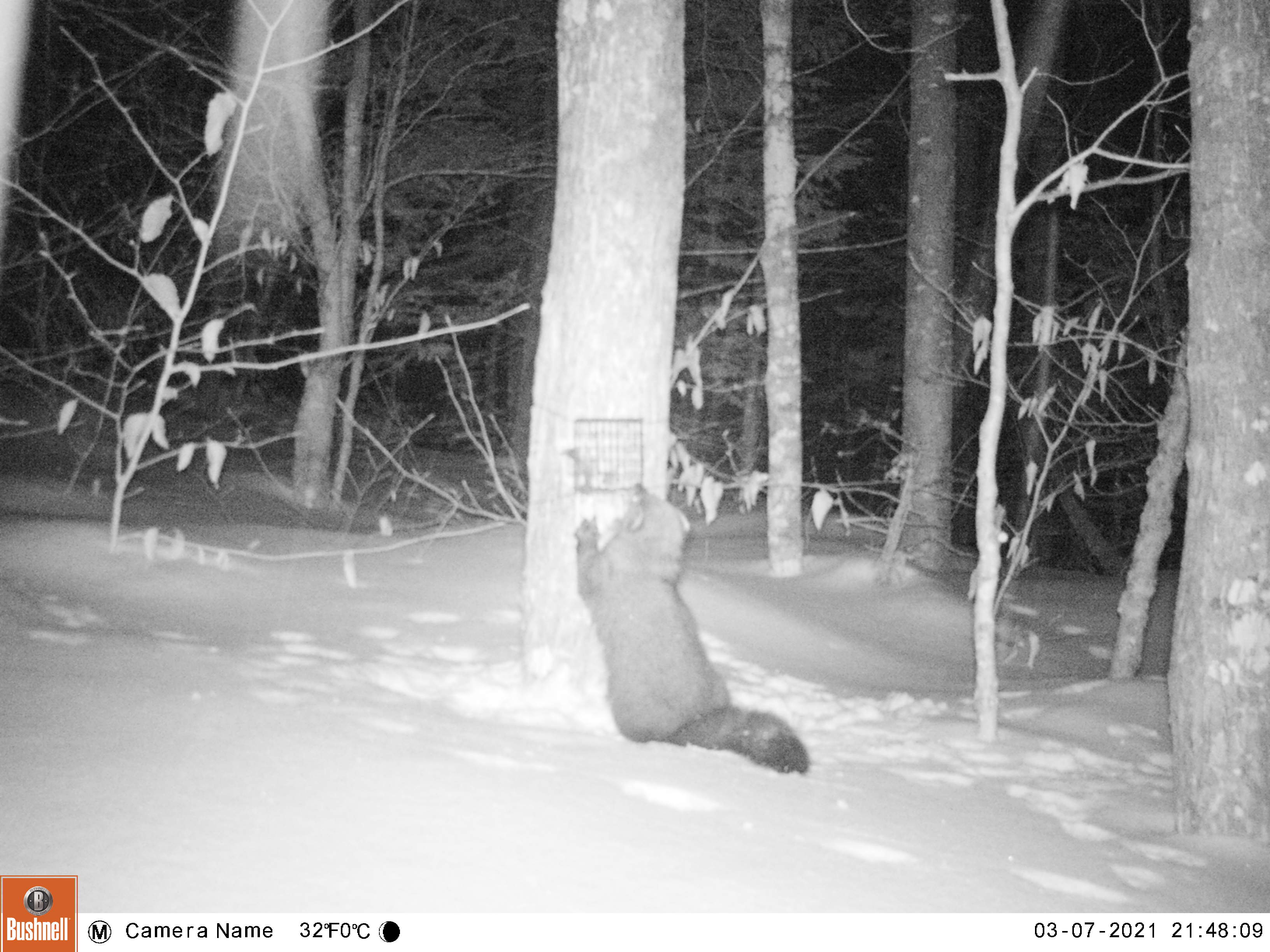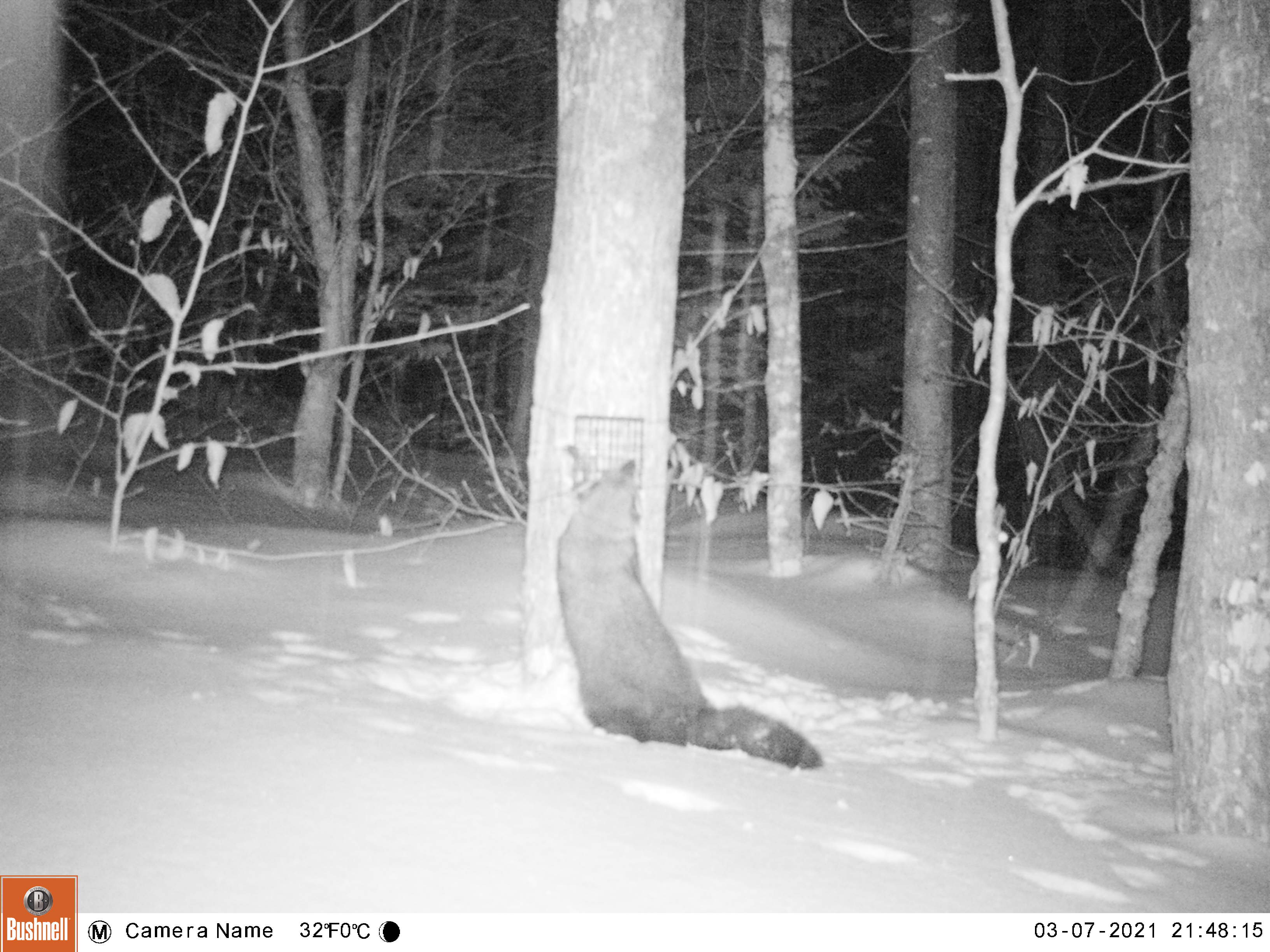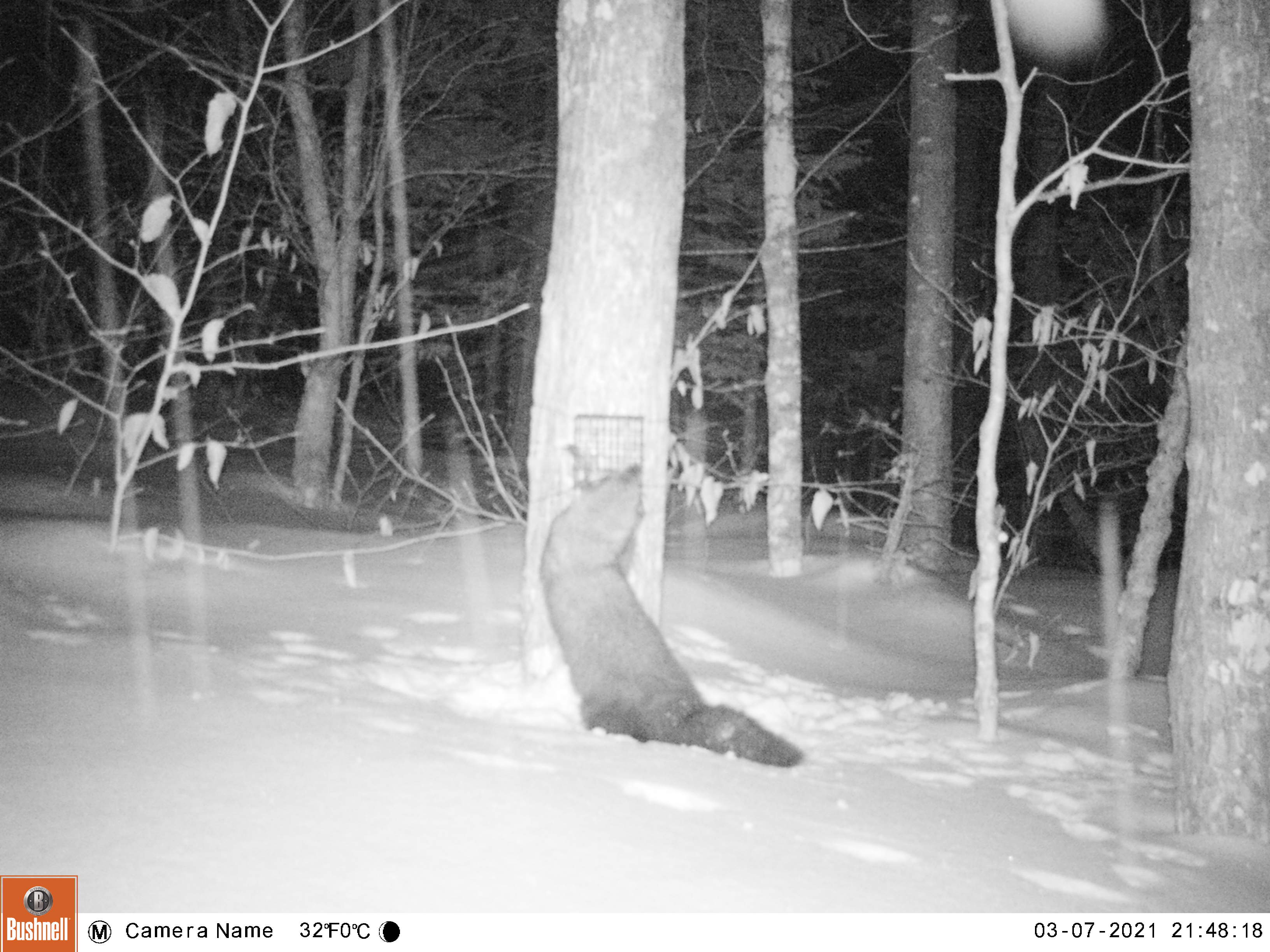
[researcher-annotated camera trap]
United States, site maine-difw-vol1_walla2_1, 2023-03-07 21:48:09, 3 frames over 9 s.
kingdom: Animalia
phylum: Chordata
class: Mammalia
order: Carnivora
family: Mustelidae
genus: Pekania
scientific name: Pekania pennanti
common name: fisher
Fisher (Pekania pennanti).